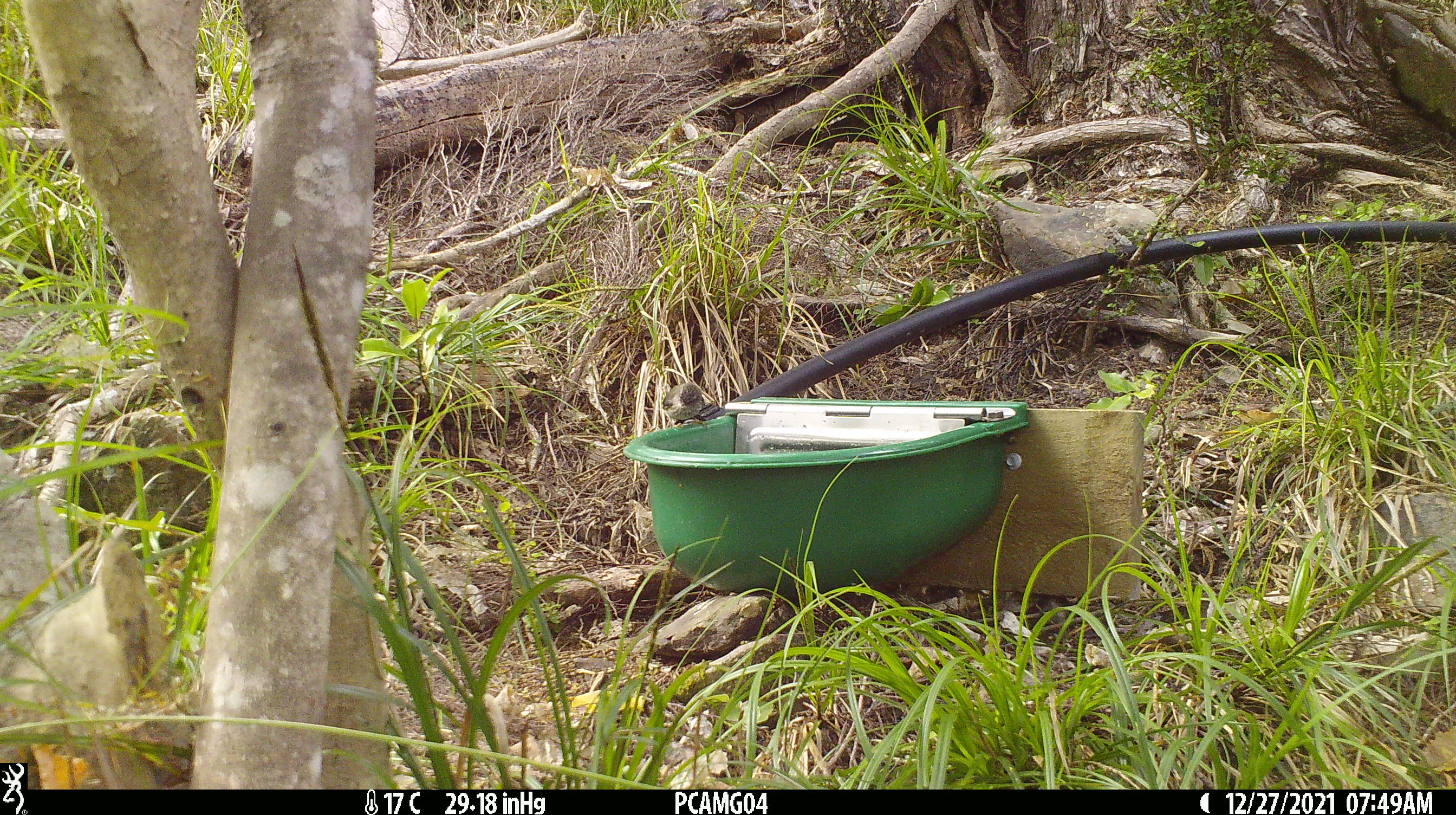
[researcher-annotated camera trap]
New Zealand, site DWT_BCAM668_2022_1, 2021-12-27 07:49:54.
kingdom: Animalia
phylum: Chordata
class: Aves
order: Passeriformes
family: Acanthisittidae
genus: Acanthisitta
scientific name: Acanthisitta chloris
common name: rifleman